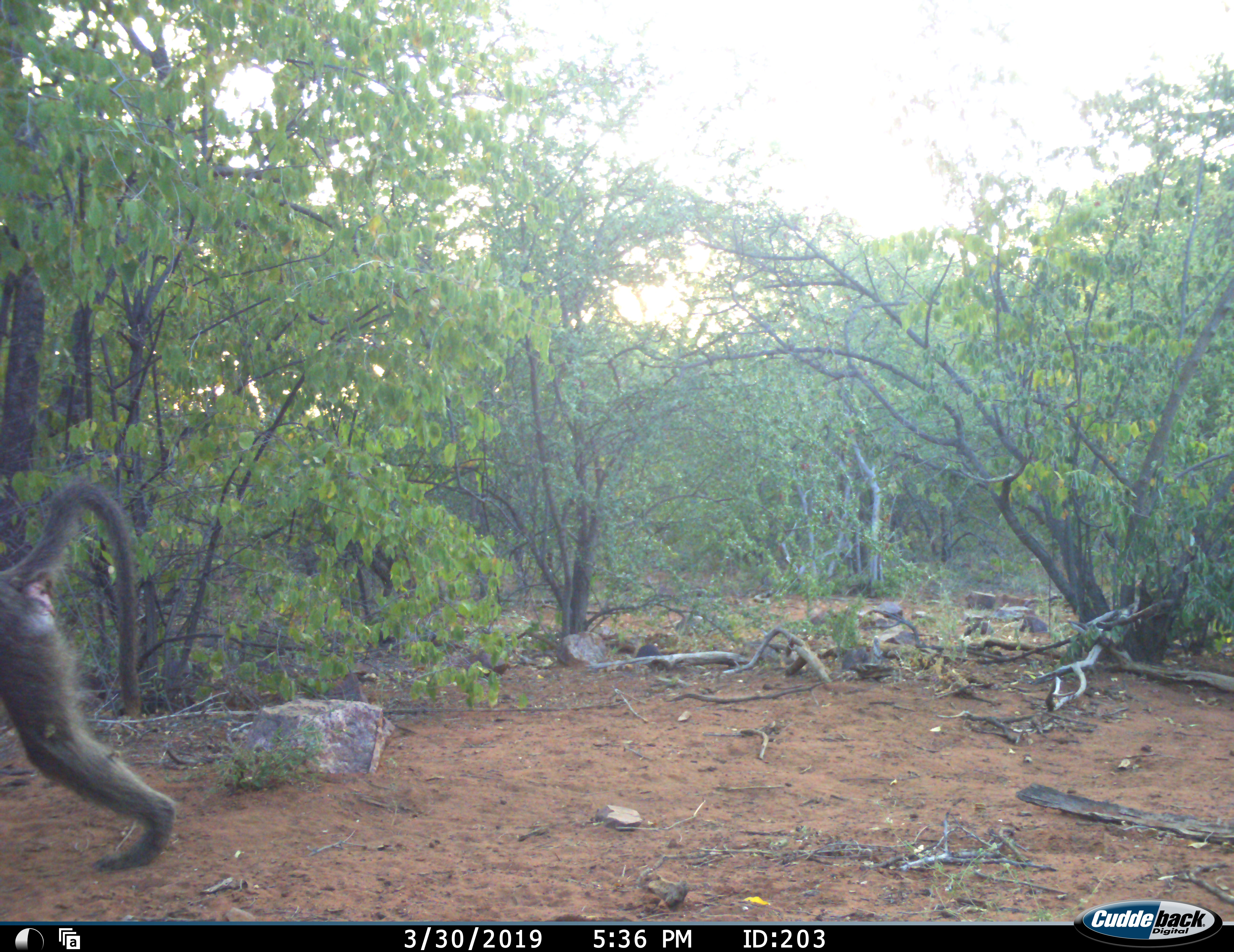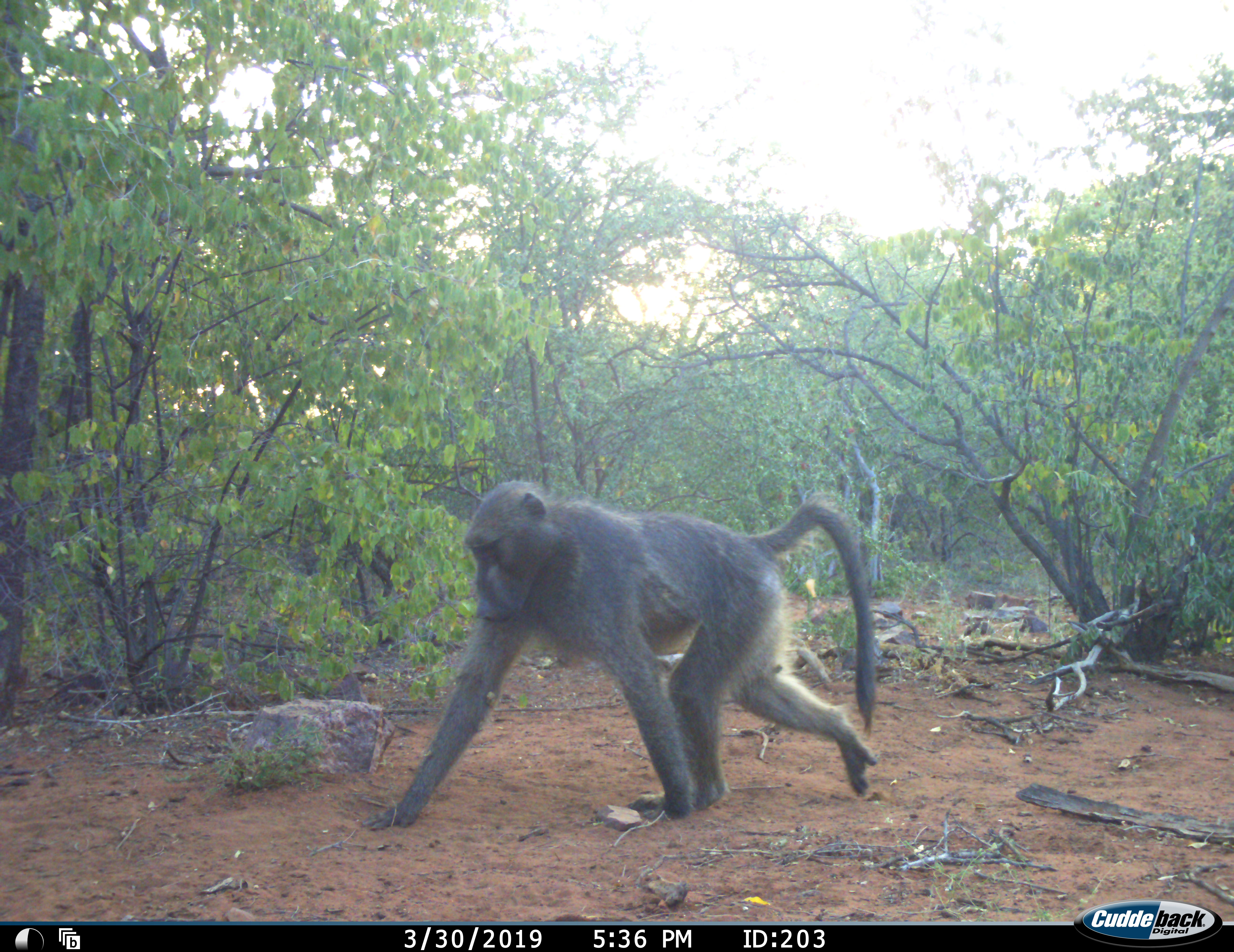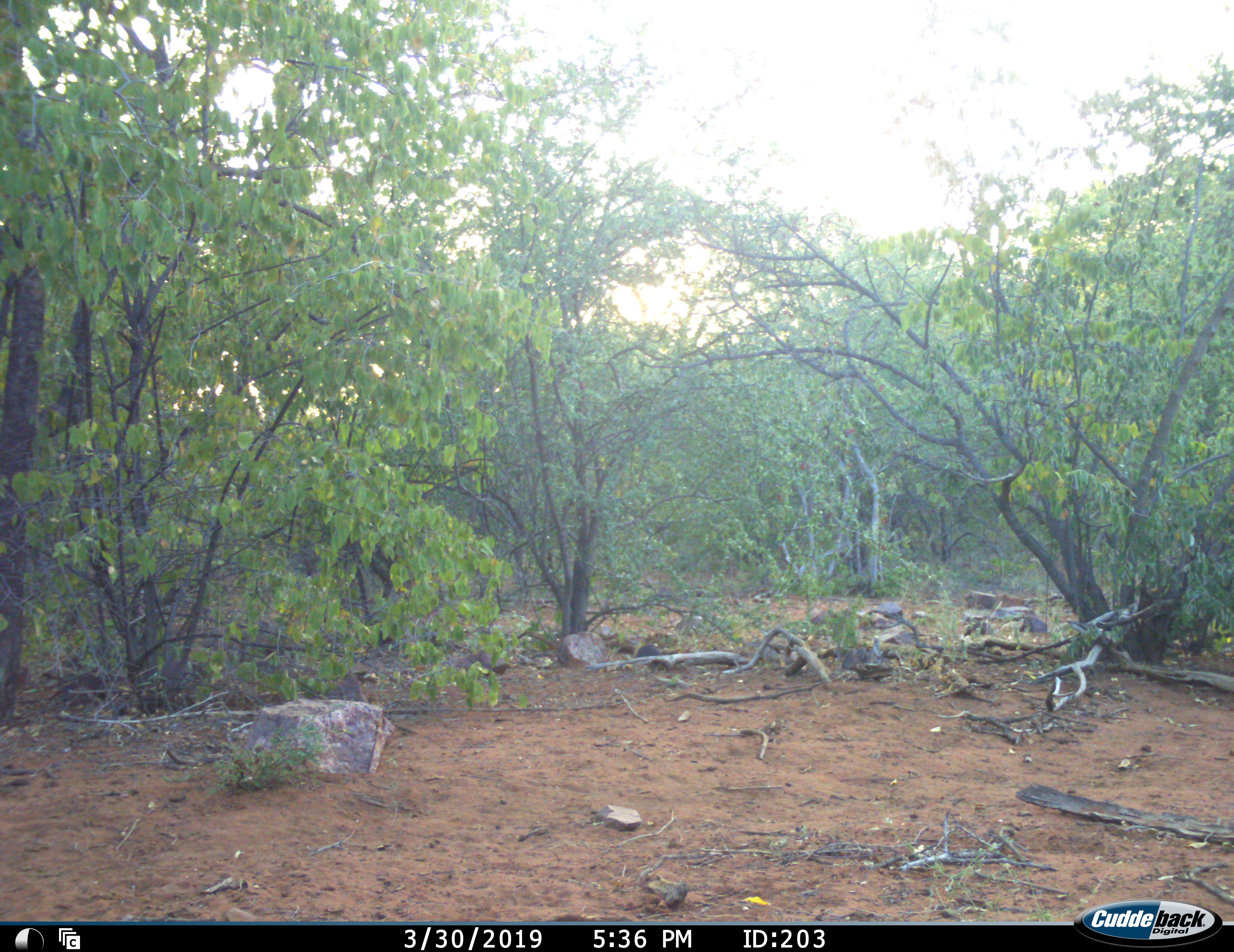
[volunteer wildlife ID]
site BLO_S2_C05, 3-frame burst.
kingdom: Animalia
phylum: Chordata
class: Mammalia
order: Primates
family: Cercopithecidae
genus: Papio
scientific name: Papio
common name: baboon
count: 1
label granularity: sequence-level